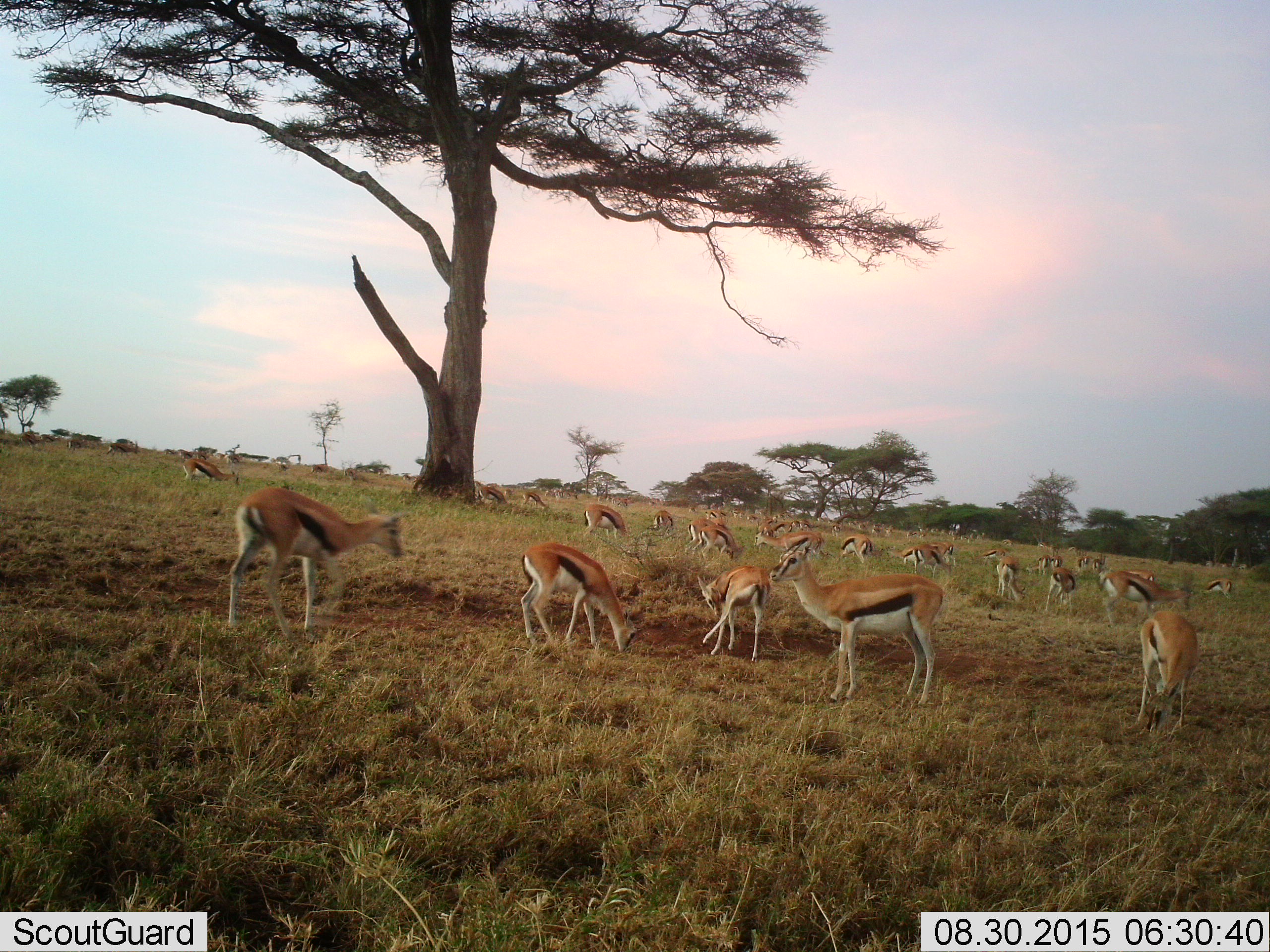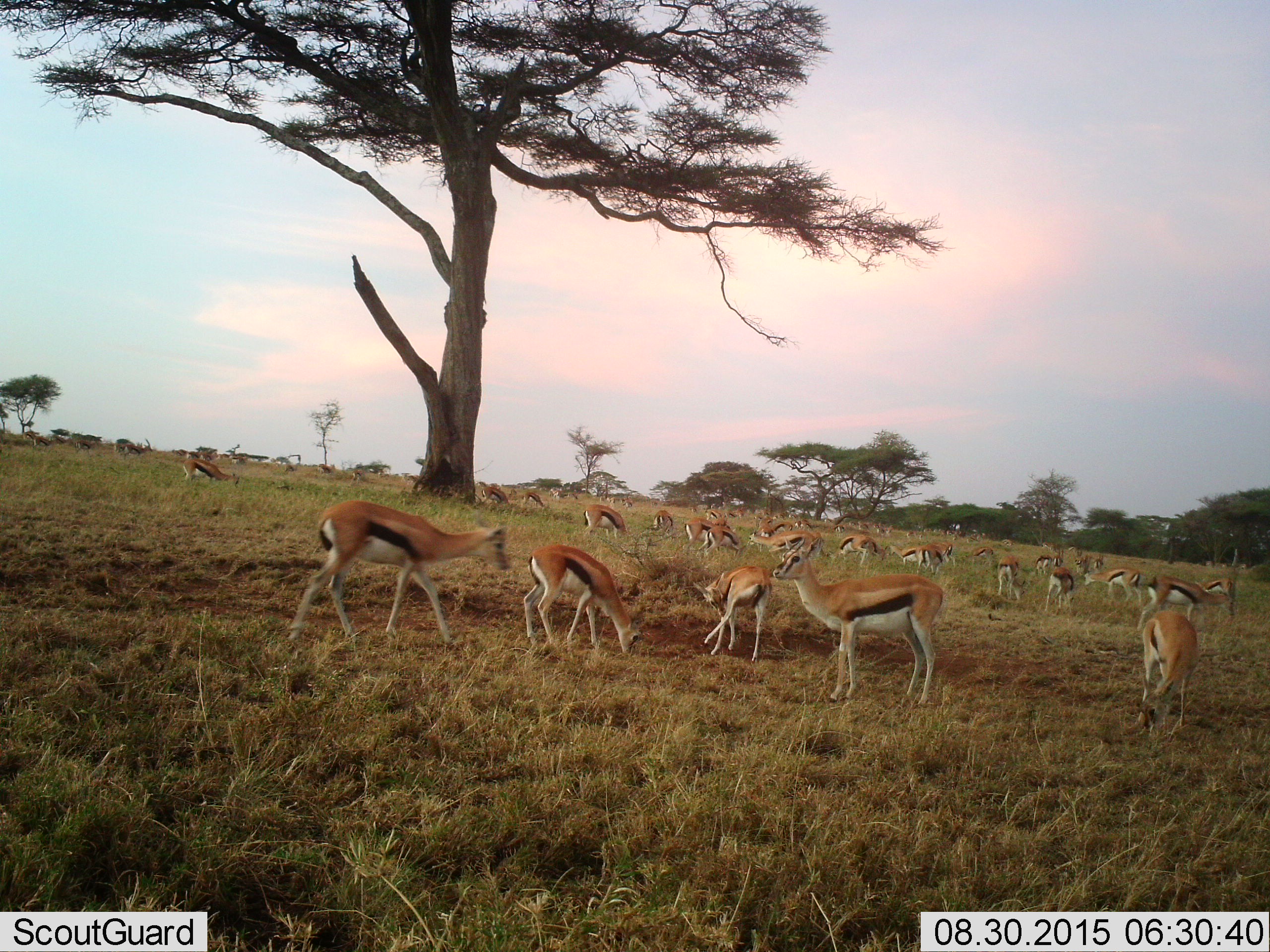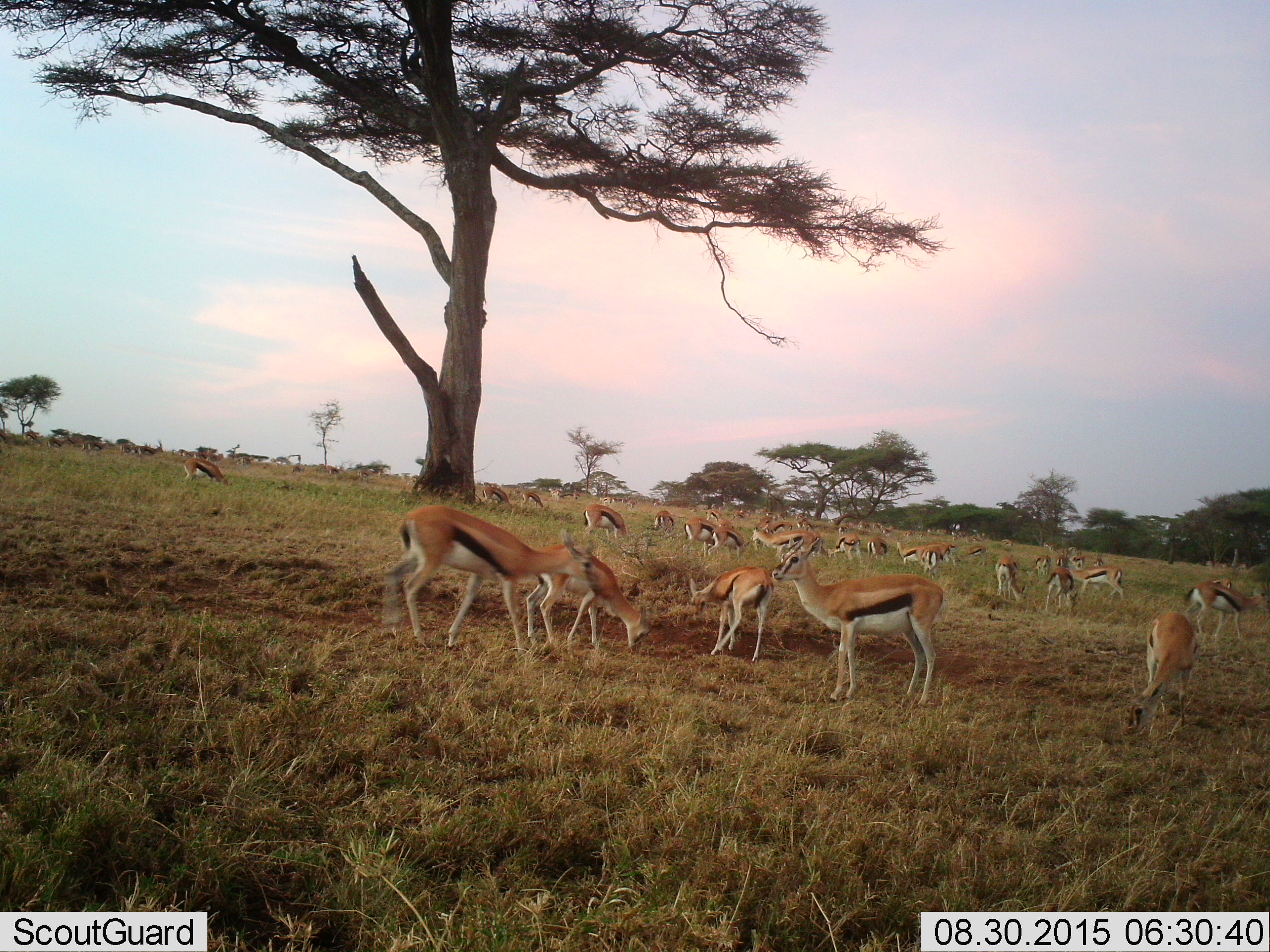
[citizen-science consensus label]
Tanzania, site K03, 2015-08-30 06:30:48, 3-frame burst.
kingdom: Animalia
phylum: Chordata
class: Mammalia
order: Artiodactyla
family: Bovidae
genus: Eudorcas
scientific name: Eudorcas thomsonii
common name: thomson's gazelle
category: gazellethomsons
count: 51+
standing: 80%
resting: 10%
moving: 80%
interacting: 30%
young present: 10%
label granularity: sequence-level